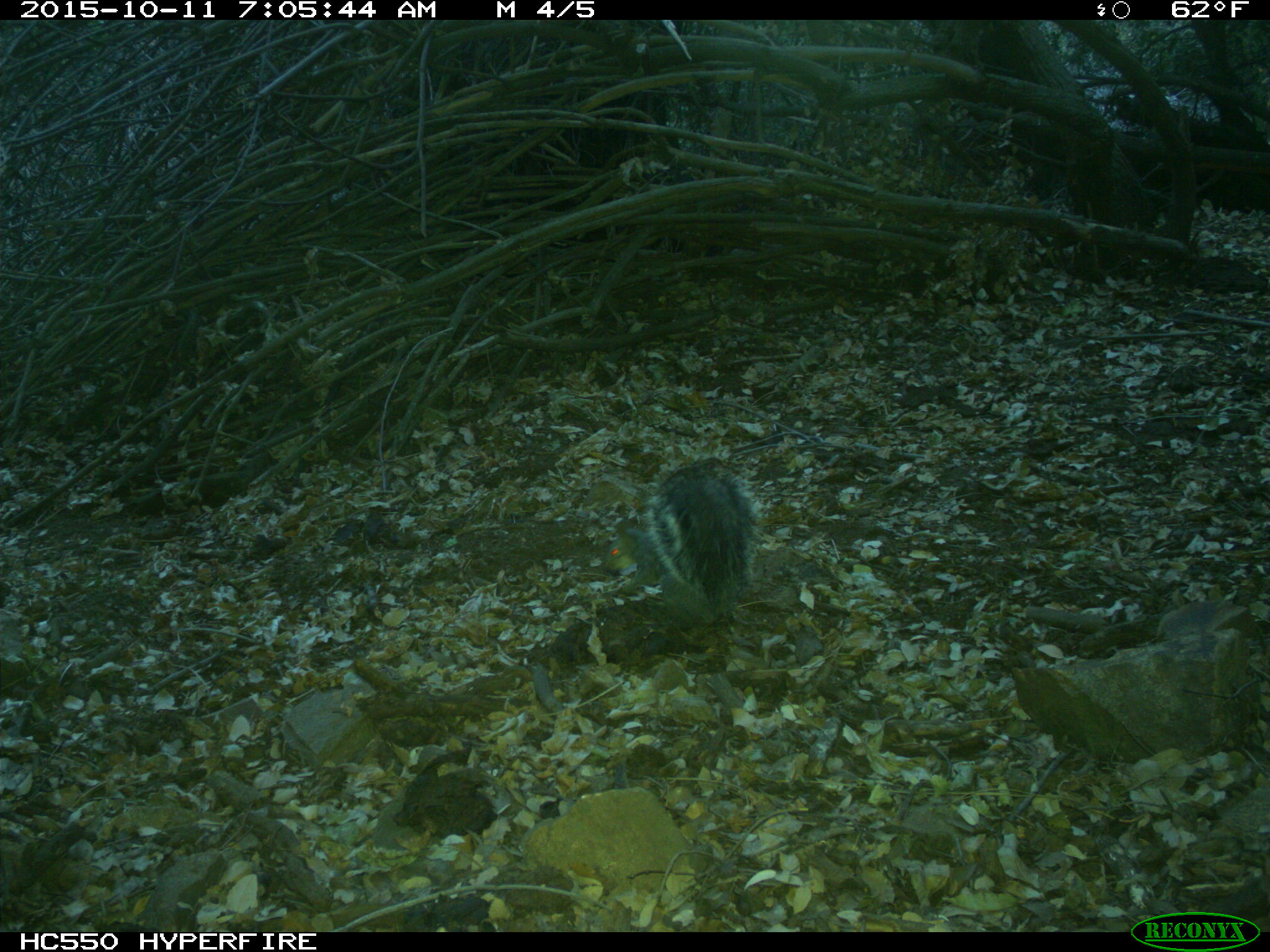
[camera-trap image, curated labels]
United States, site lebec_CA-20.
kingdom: Animalia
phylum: Chordata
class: Mammalia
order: Rodentia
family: Sciuridae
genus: Sciurus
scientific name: Sciurus carolinensis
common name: eastern gray squirrel